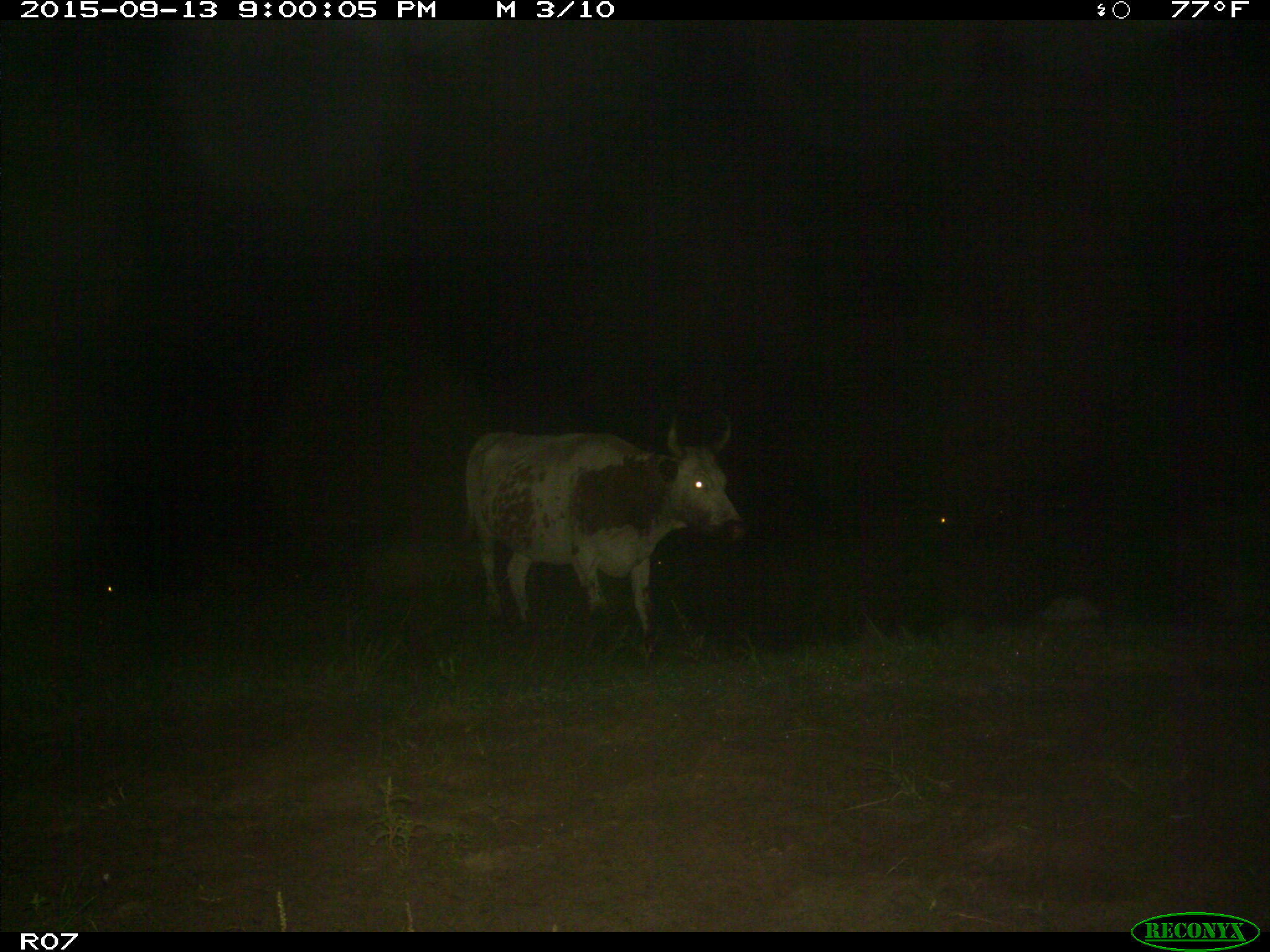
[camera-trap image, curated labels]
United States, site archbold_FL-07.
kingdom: Animalia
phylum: Chordata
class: Mammalia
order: Artiodactyla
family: Bovidae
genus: Bos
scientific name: Bos taurus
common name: domestic cow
Bos taurus (domestic cow).